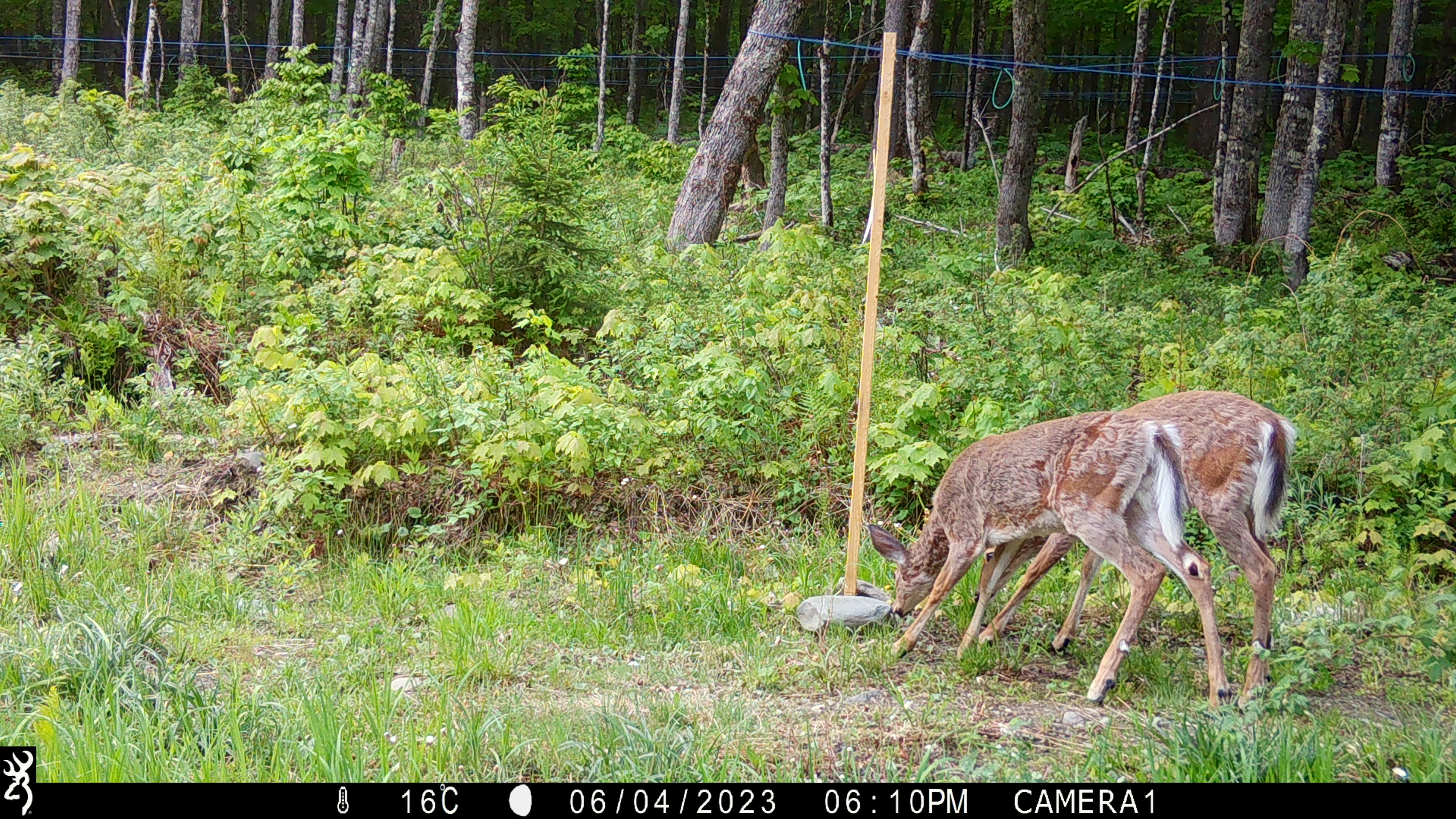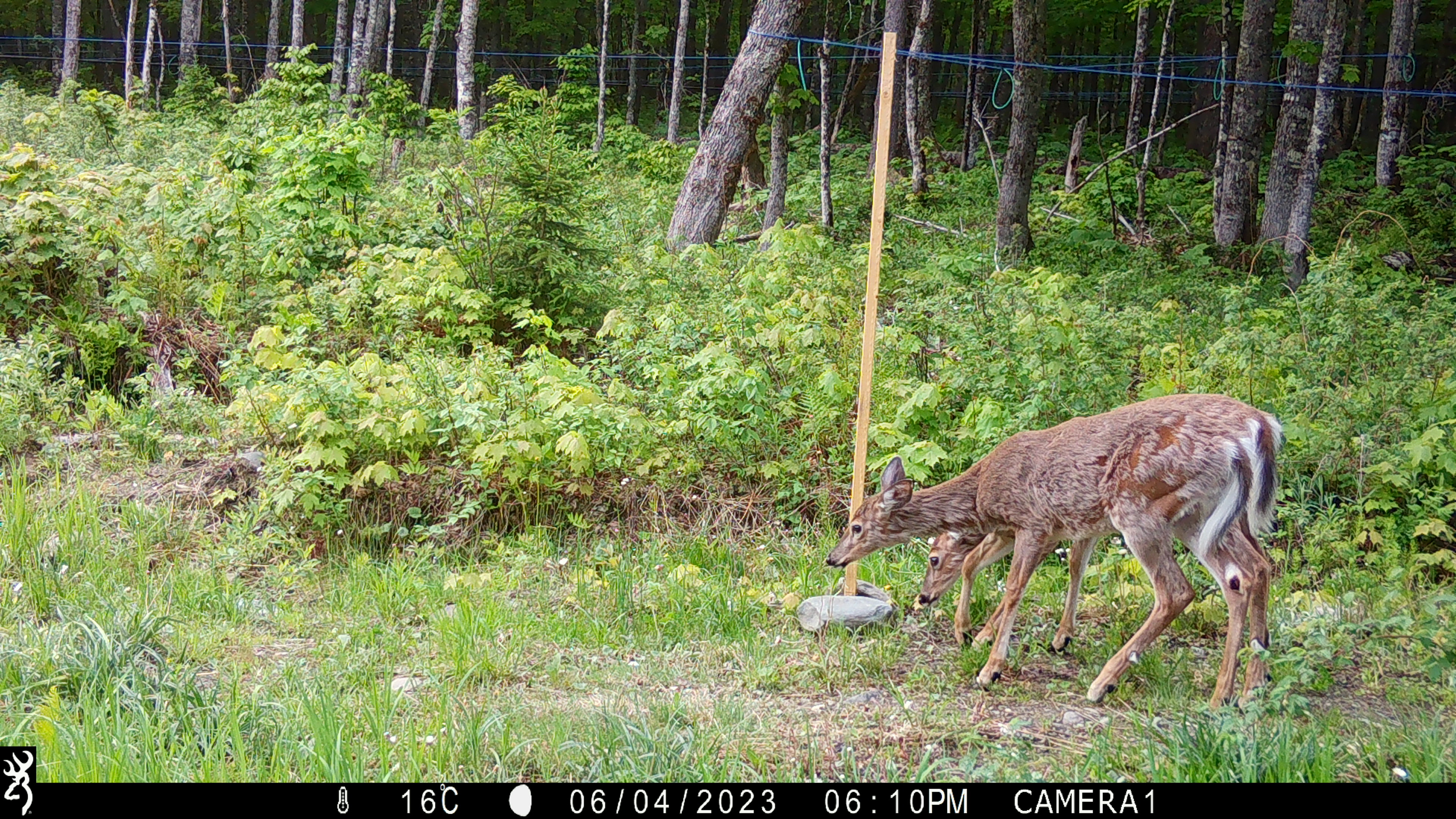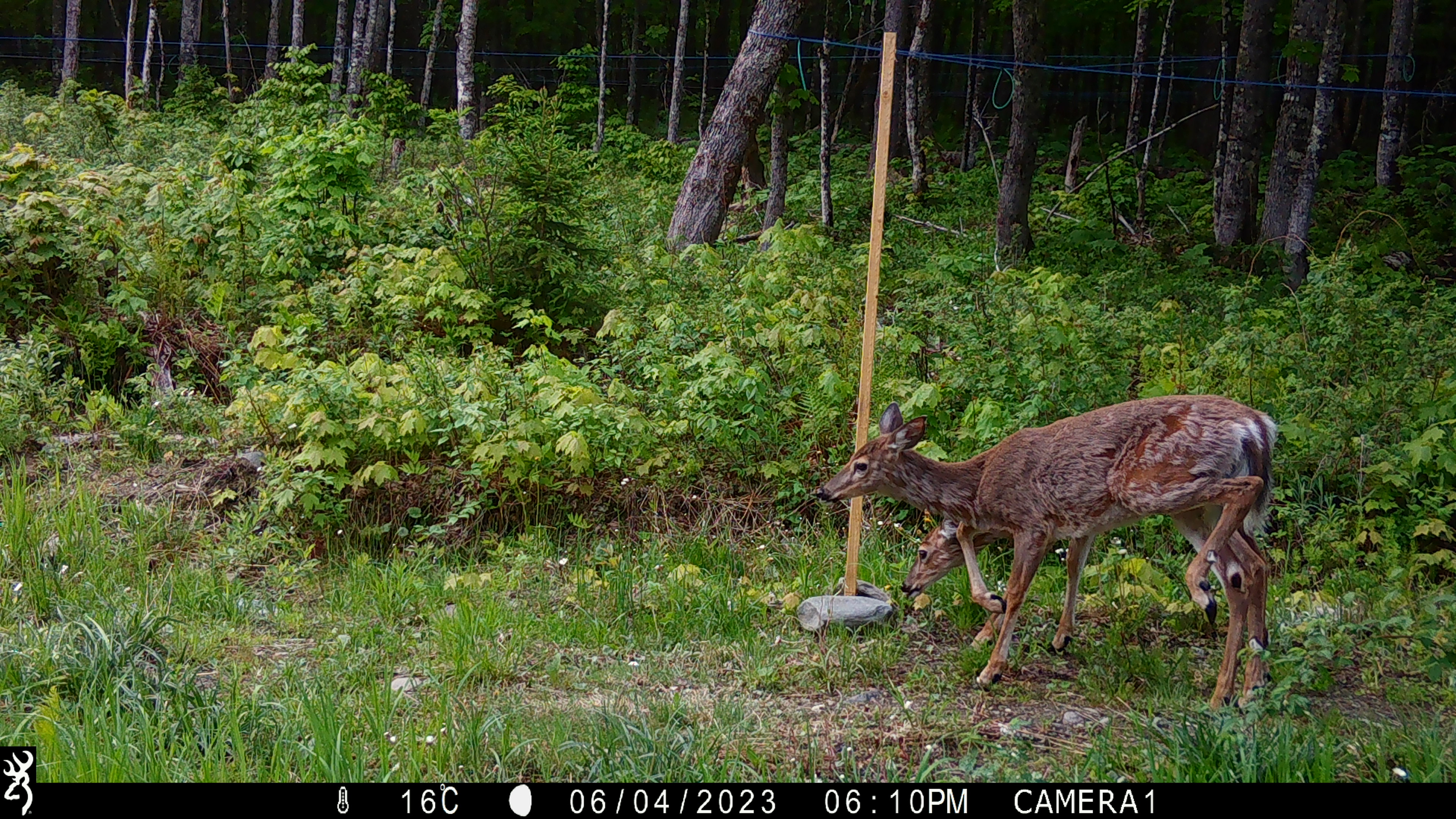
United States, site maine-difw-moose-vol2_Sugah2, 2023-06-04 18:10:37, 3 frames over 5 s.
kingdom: Animalia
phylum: Chordata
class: Mammalia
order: Artiodactyla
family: Cervidae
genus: Odocoileus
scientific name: Odocoileus virginianus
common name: white-tailed deer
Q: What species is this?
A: White-tailed deer (Odocoileus virginianus).